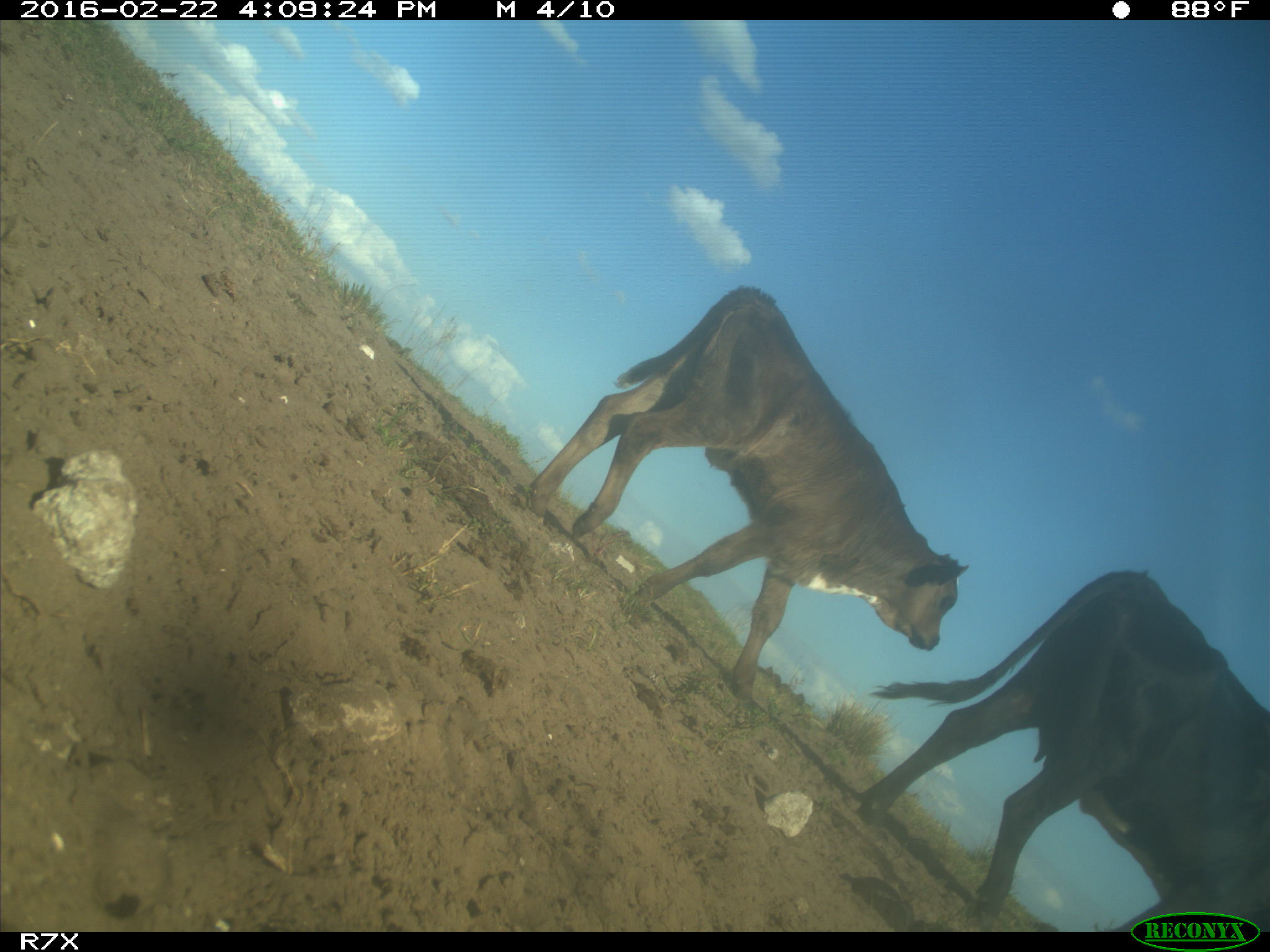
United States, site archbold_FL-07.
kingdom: Animalia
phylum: Chordata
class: Mammalia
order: Artiodactyla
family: Bovidae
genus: Bos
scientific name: Bos taurus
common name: domestic cow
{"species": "Bos taurus (domestic cow)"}